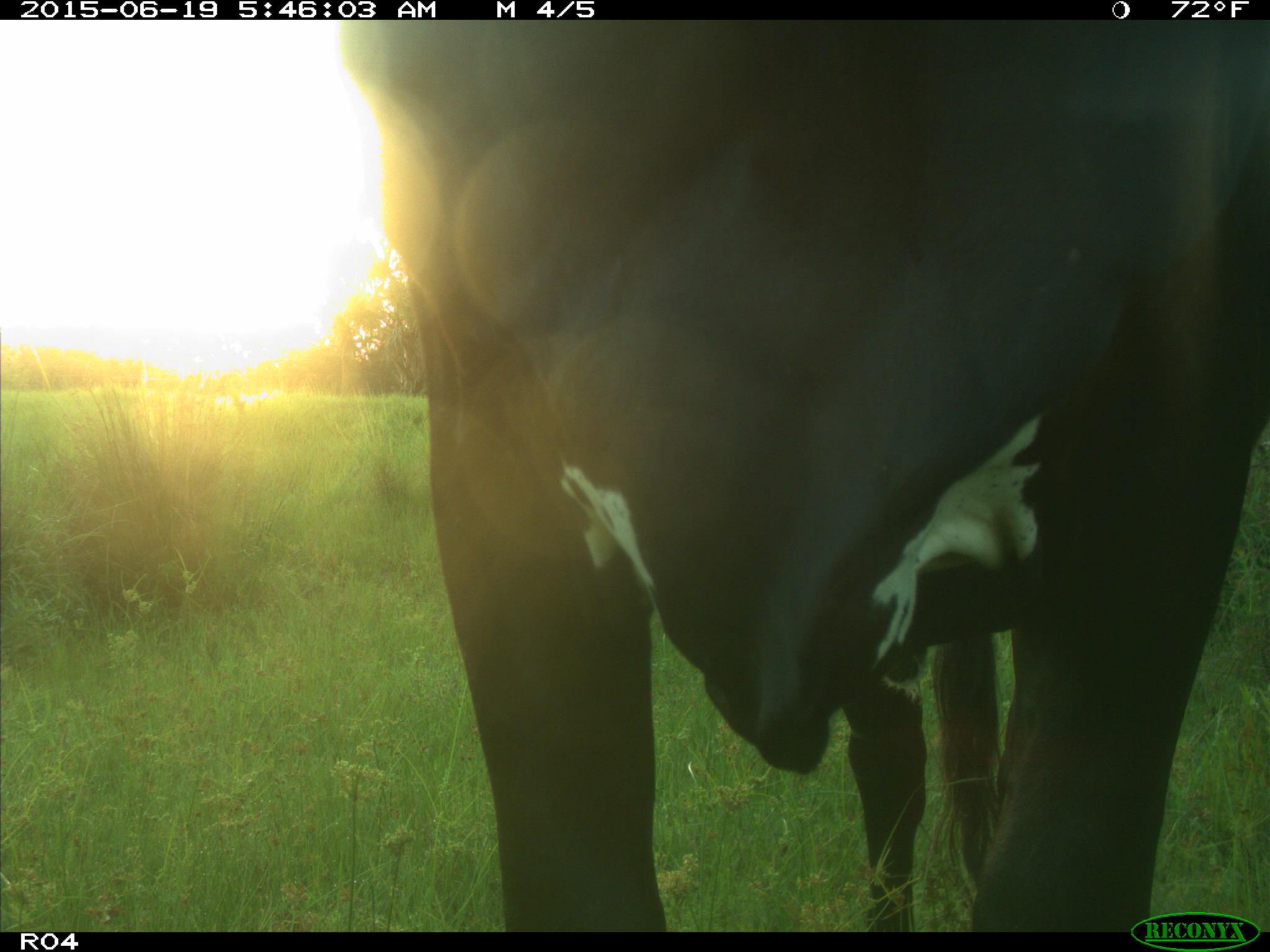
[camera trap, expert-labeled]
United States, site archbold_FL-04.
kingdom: Animalia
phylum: Chordata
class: Mammalia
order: Artiodactyla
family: Bovidae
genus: Bos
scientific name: Bos taurus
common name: domestic cow